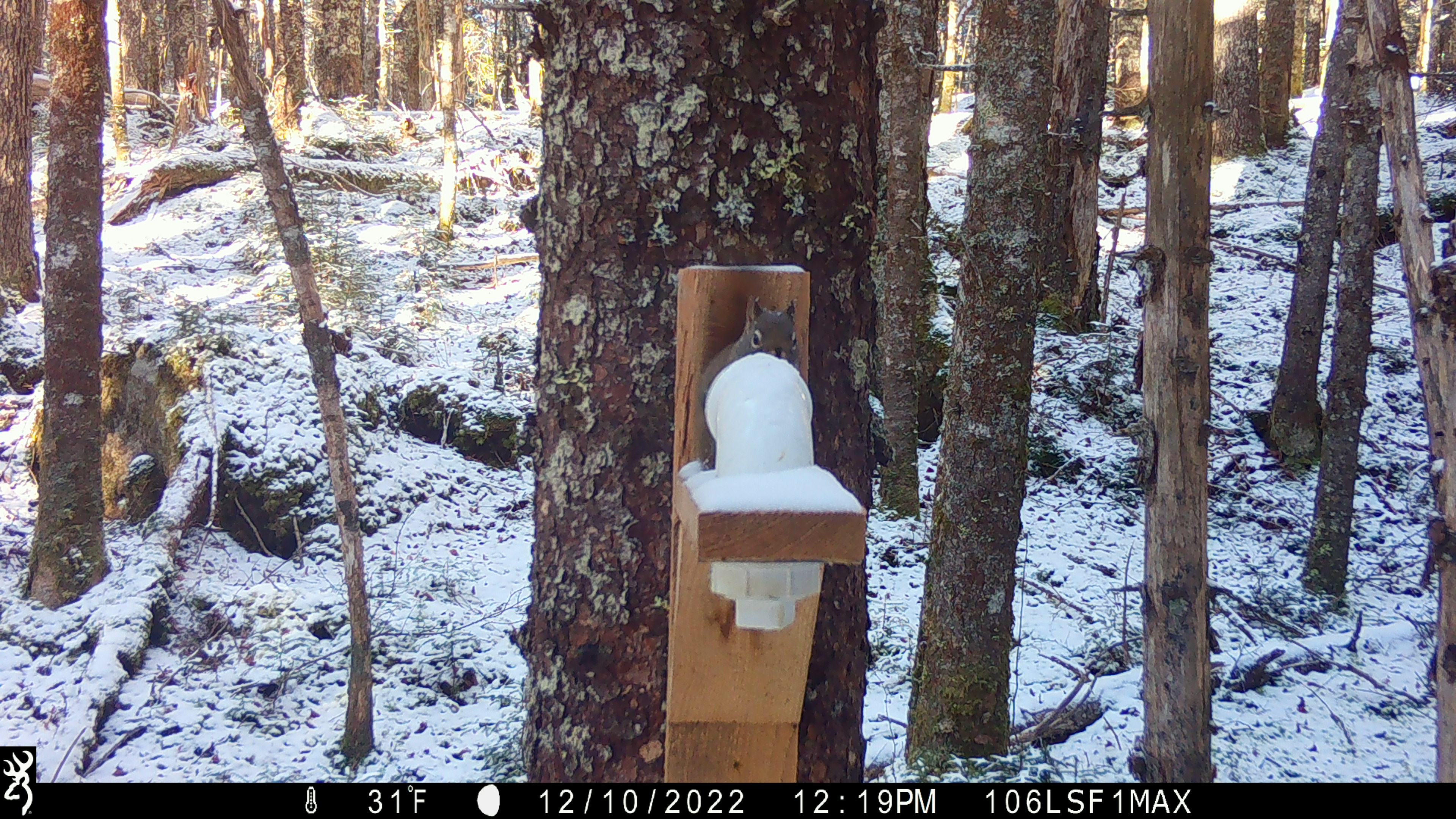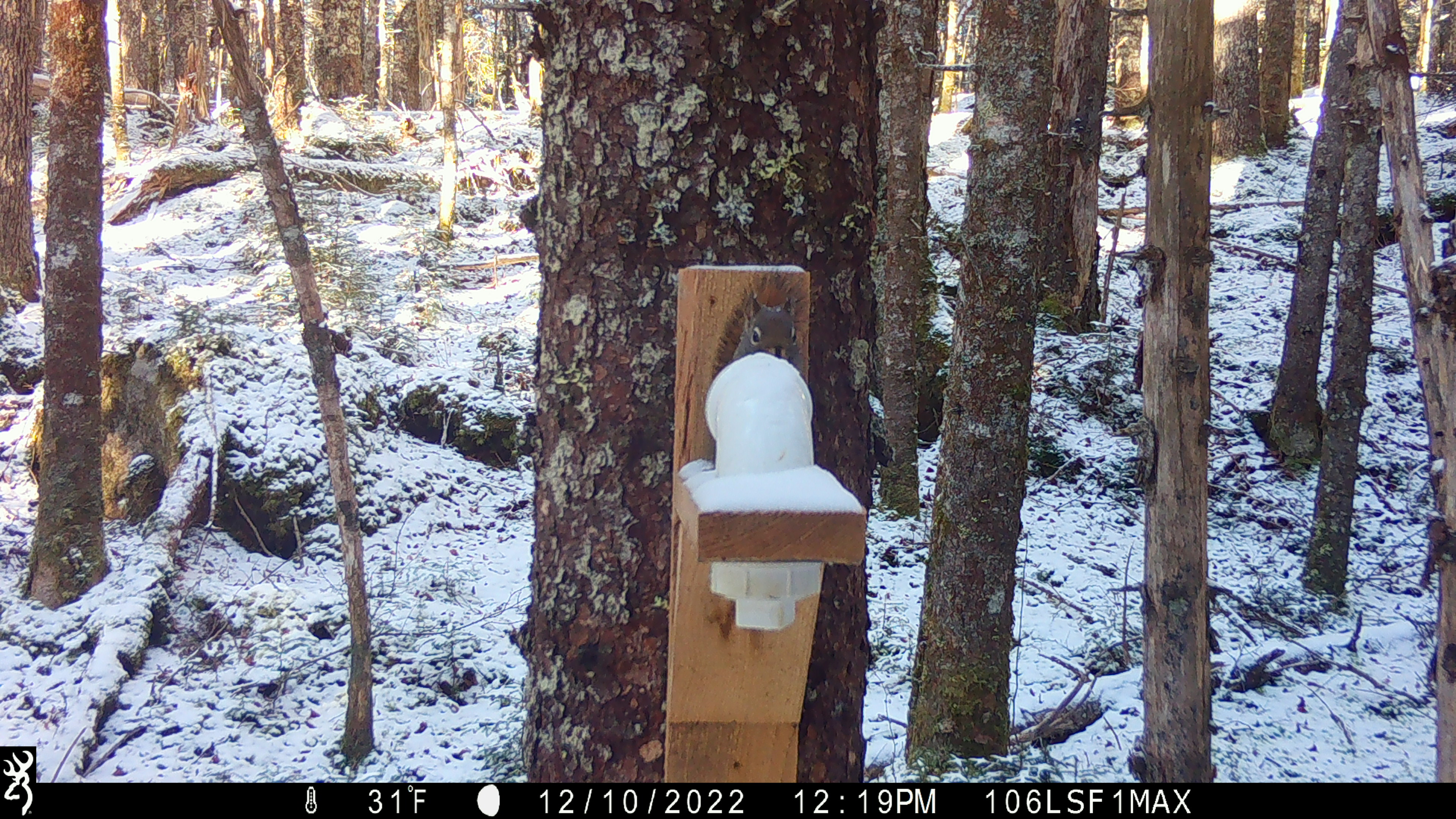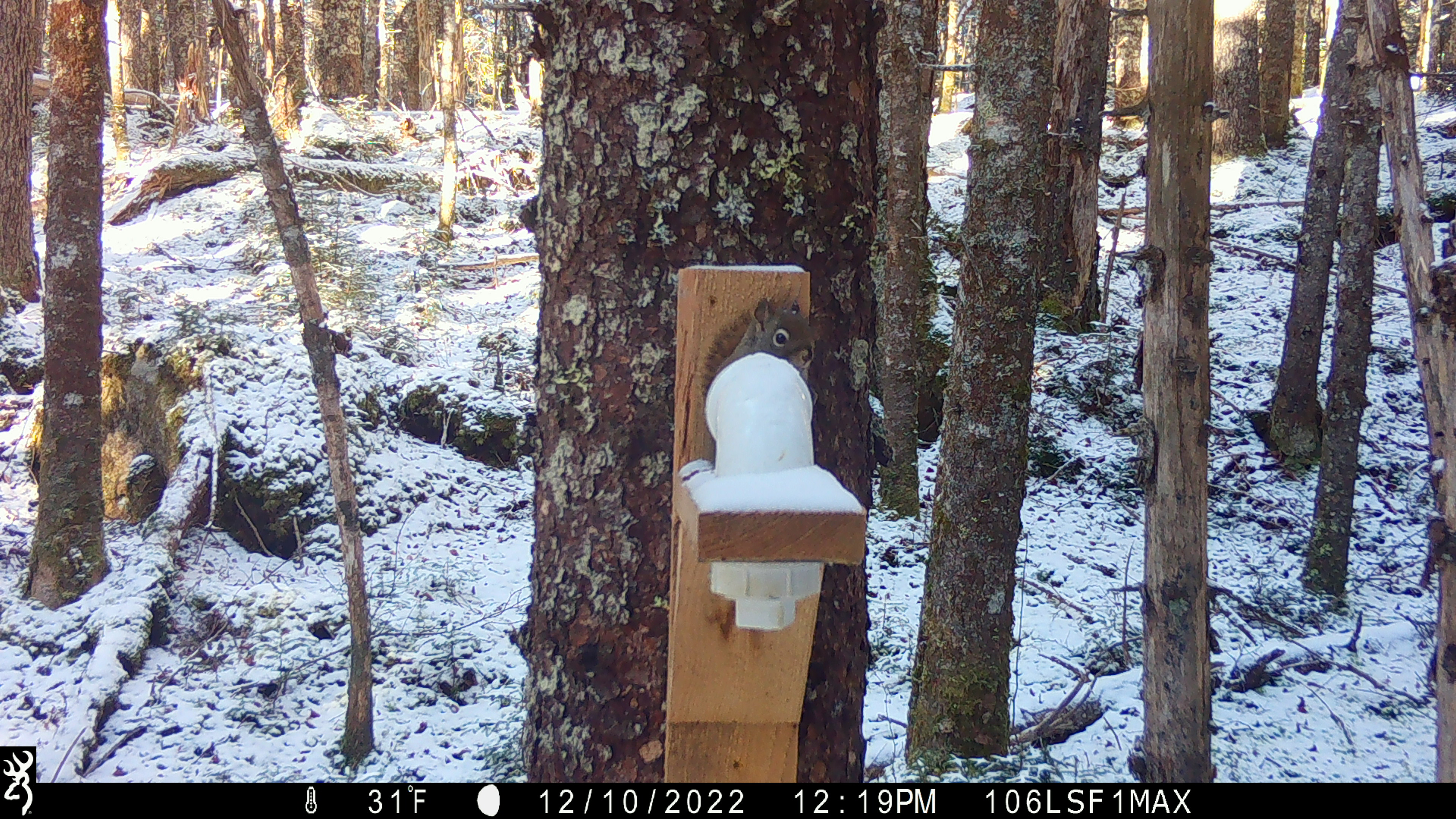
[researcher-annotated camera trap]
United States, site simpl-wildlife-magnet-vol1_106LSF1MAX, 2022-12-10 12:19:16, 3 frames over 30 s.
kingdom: Animalia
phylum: Chordata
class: Mammalia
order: Rodentia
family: Sciuridae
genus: Tamiasciurus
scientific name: Tamiasciurus hudsonicus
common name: red squirrel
Red squirrel (Tamiasciurus hudsonicus).